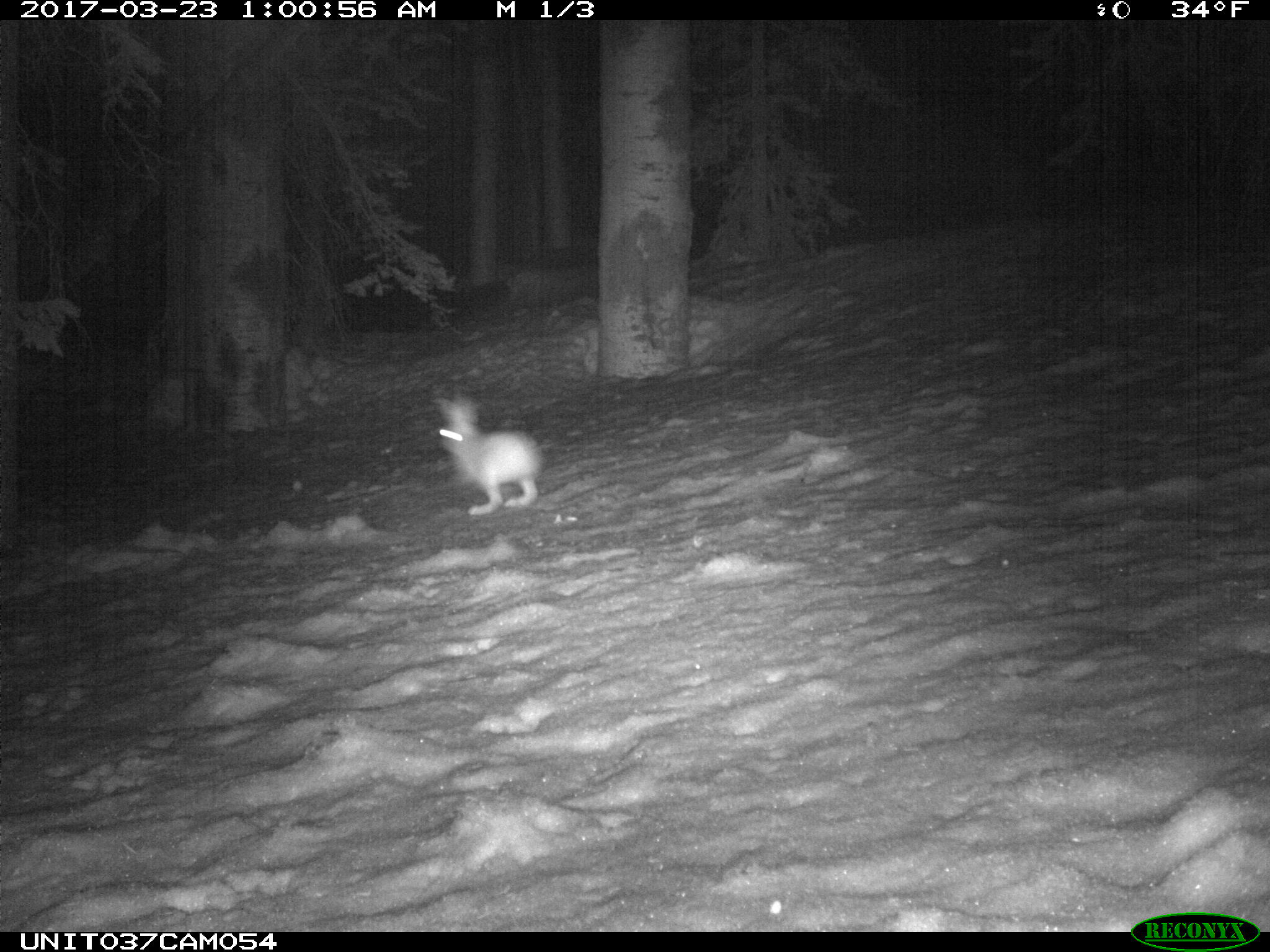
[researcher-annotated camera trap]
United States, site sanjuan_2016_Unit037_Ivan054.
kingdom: Animalia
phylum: Chordata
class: Mammalia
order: Lagomorpha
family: Leporidae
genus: Lepus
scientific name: Lepus americanus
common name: snowshoe hare